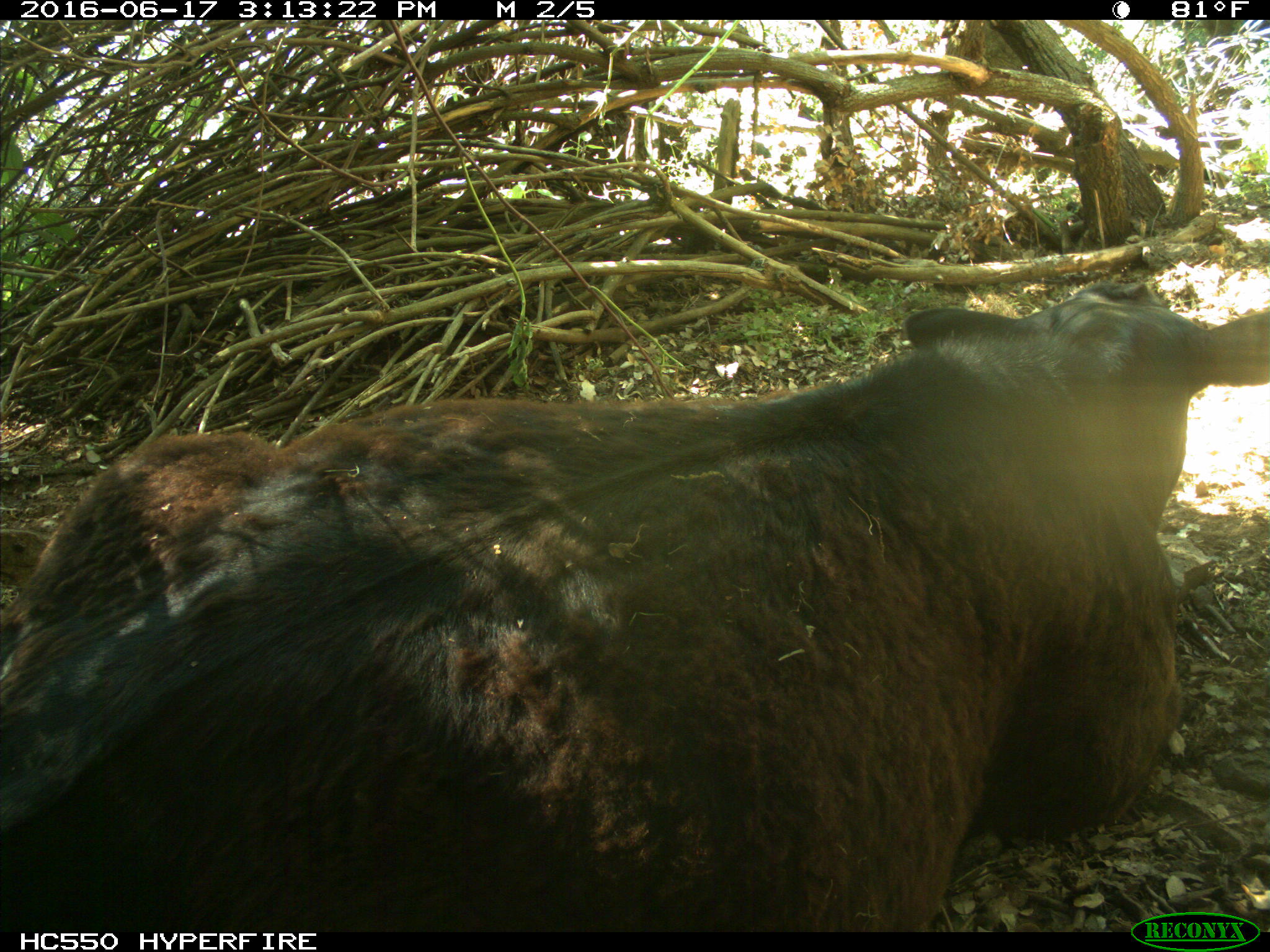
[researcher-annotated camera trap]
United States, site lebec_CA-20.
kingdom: Animalia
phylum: Chordata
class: Mammalia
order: Artiodactyla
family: Bovidae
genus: Bos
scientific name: Bos taurus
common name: domestic cow